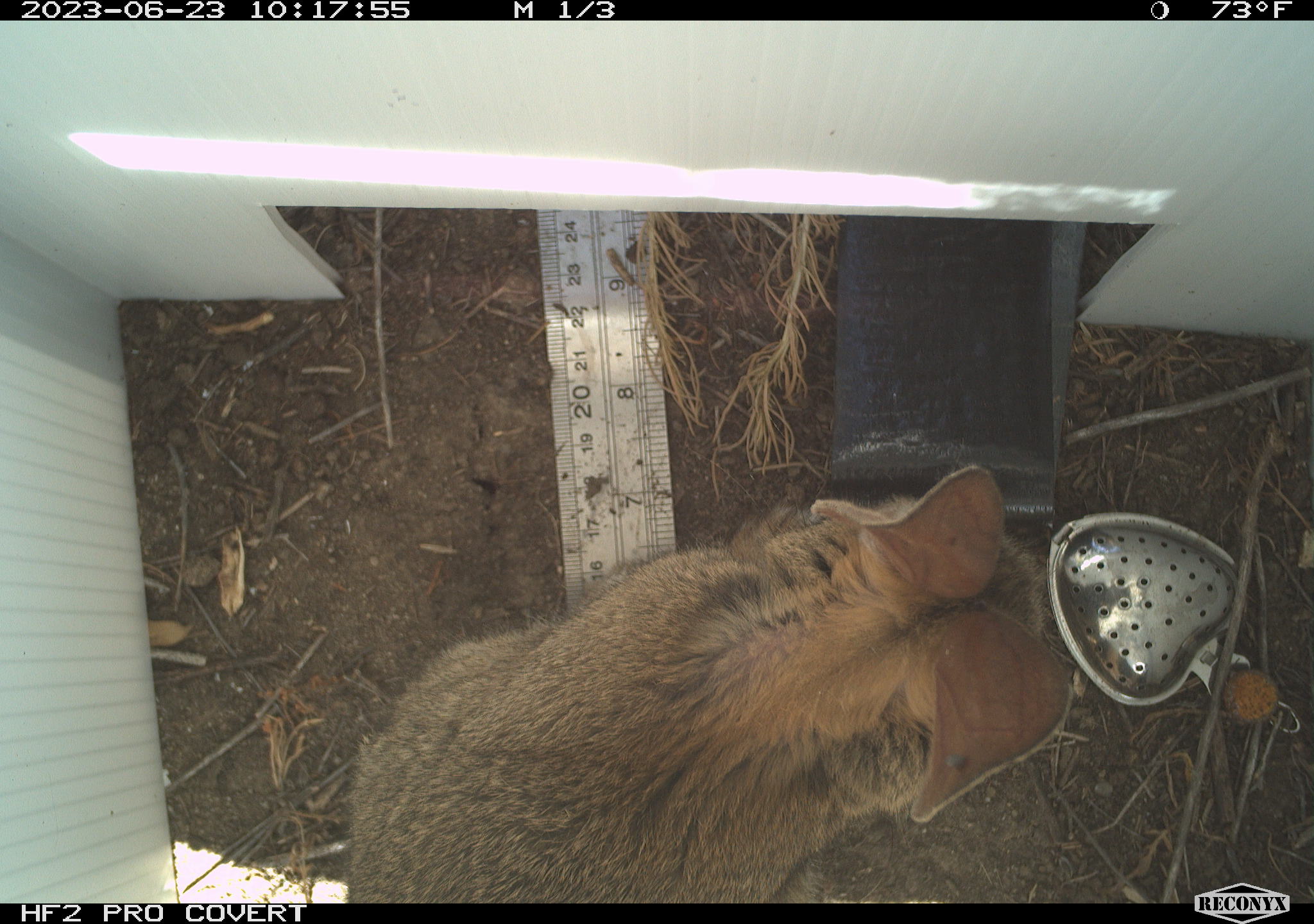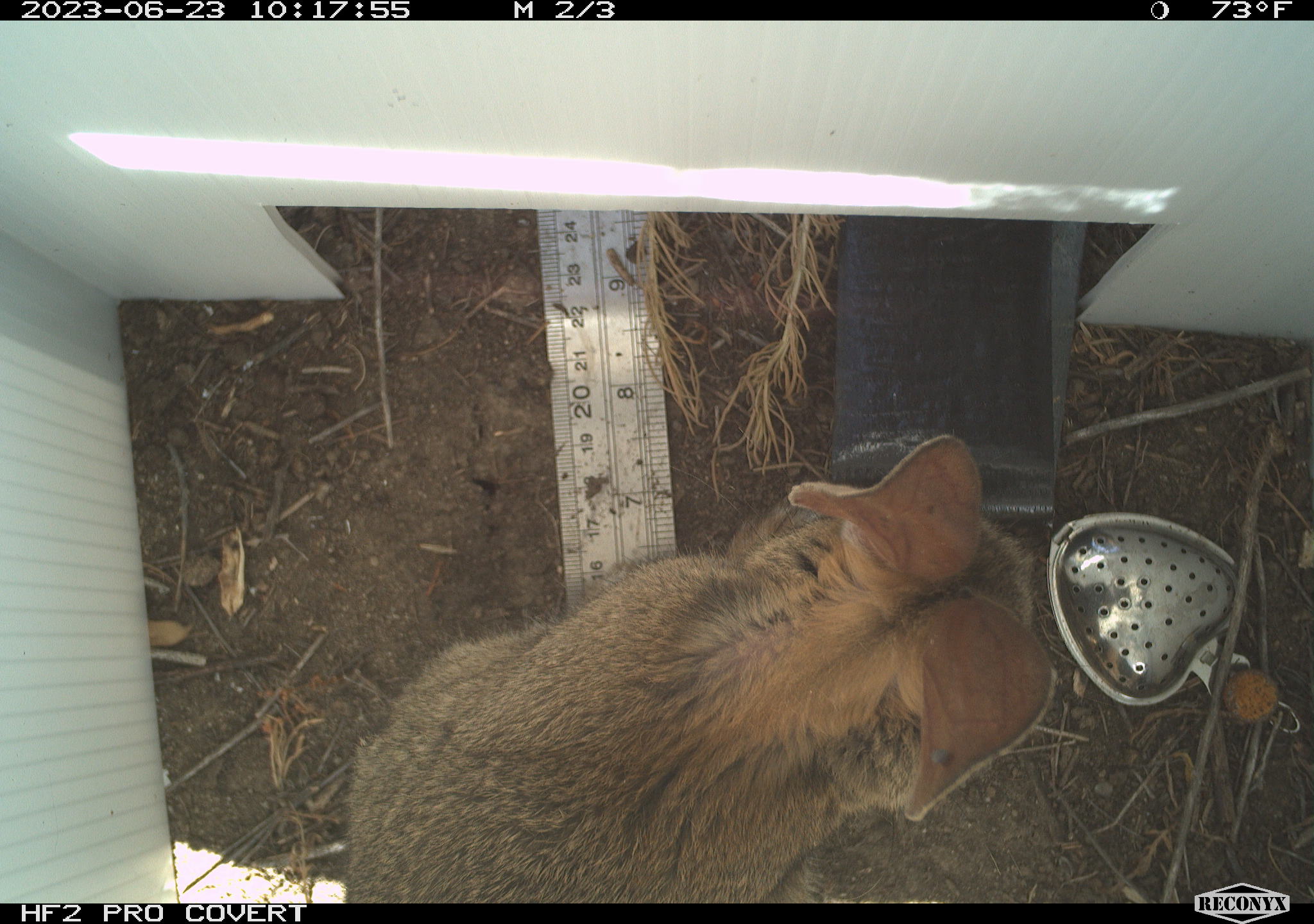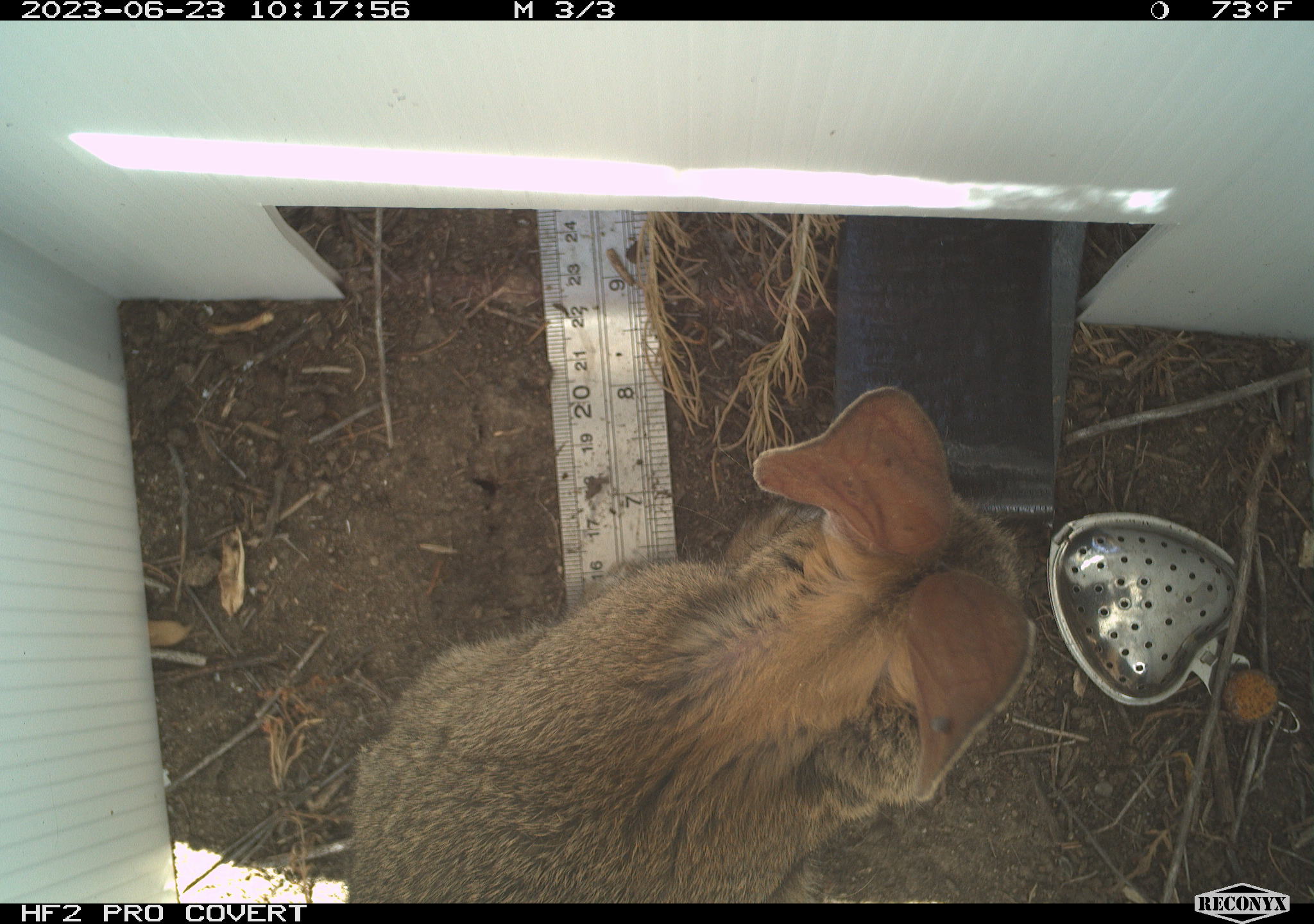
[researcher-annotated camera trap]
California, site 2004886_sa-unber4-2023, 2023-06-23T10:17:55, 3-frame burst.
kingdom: Animalia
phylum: Chordata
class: Mammalia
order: Lagomorpha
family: Leporidae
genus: Sylvilagus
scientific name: Sylvilagus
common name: cottontail rabbits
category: sylvilagus species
Sylvilagus species (cottontail rabbits) (Sylvilagus).